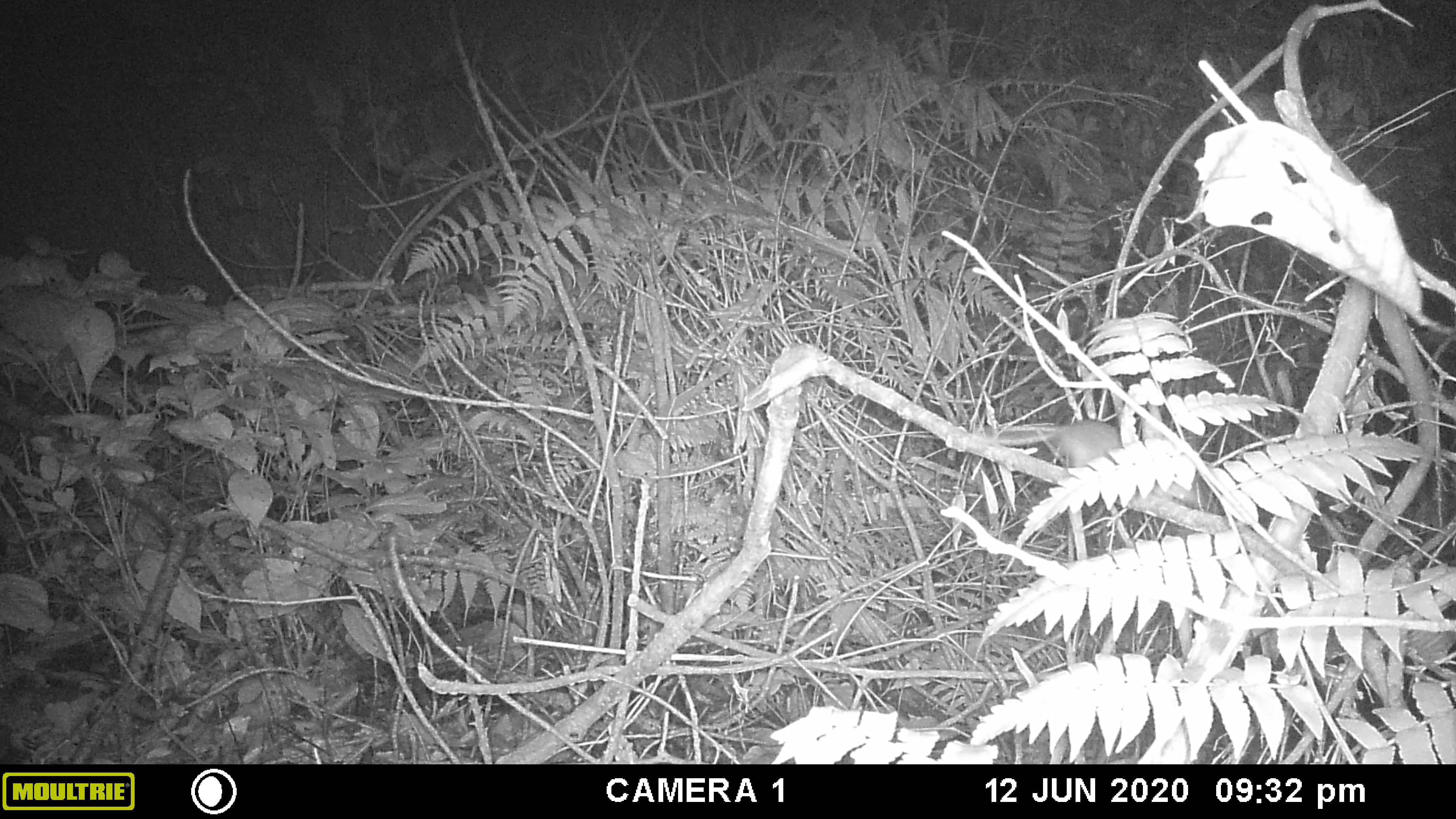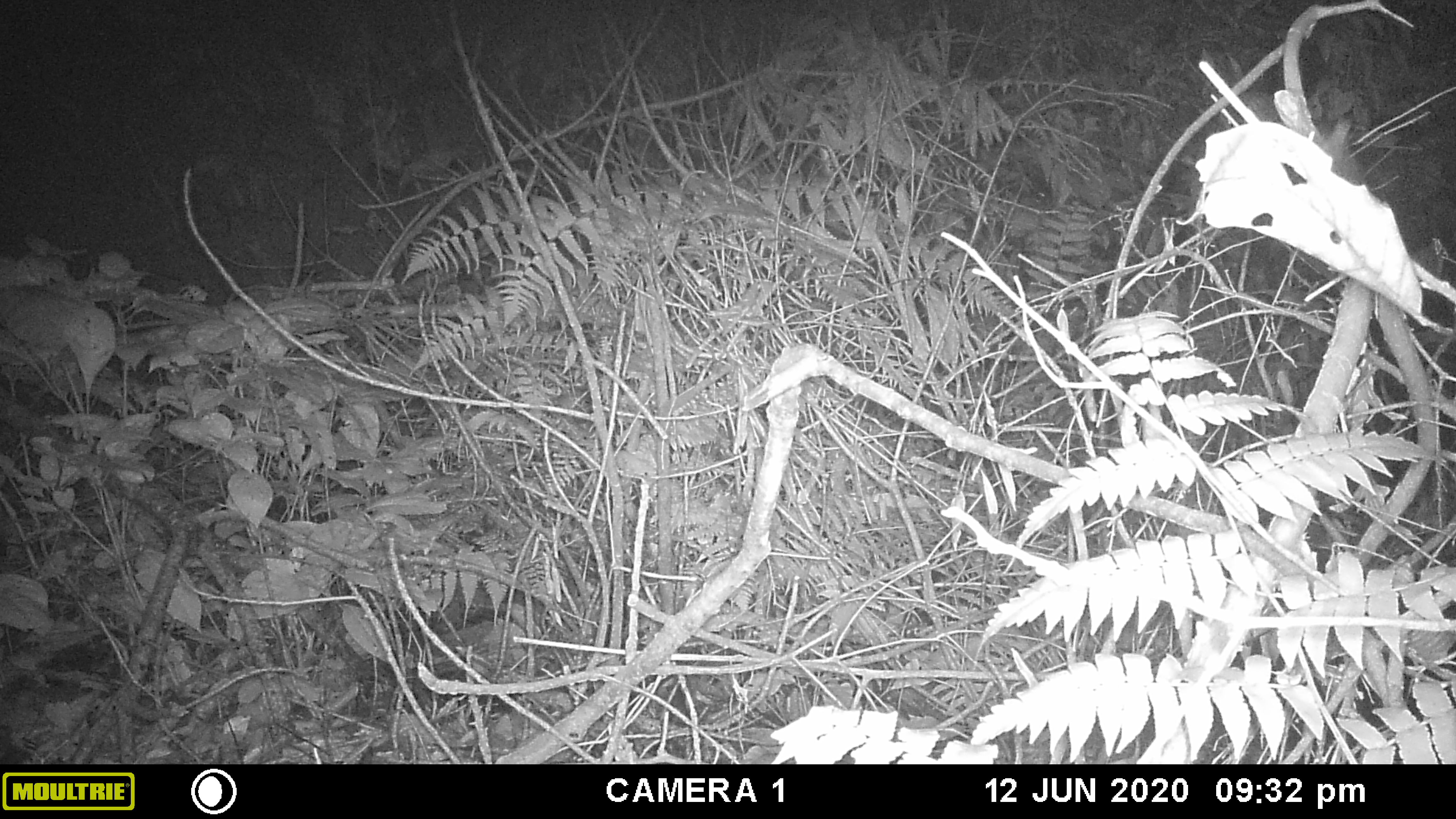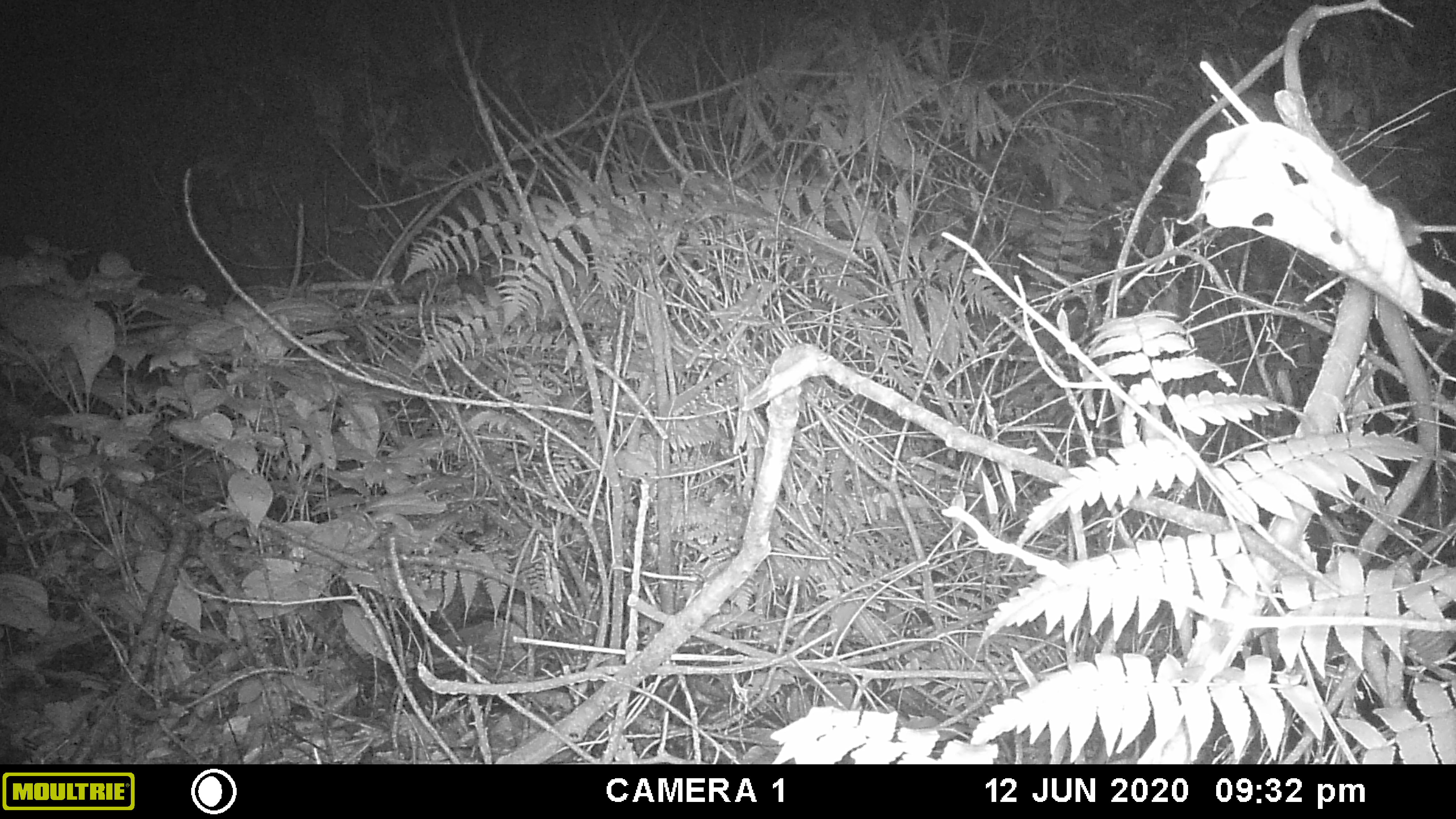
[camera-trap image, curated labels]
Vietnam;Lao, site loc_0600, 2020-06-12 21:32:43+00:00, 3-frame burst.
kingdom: Animalia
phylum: Chordata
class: Mammalia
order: Rodentia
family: Muridae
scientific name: Muridae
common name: old-world mice and rats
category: unidentified murid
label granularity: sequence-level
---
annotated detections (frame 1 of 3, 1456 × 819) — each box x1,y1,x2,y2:
unidentified murid: 963,417,1197,501